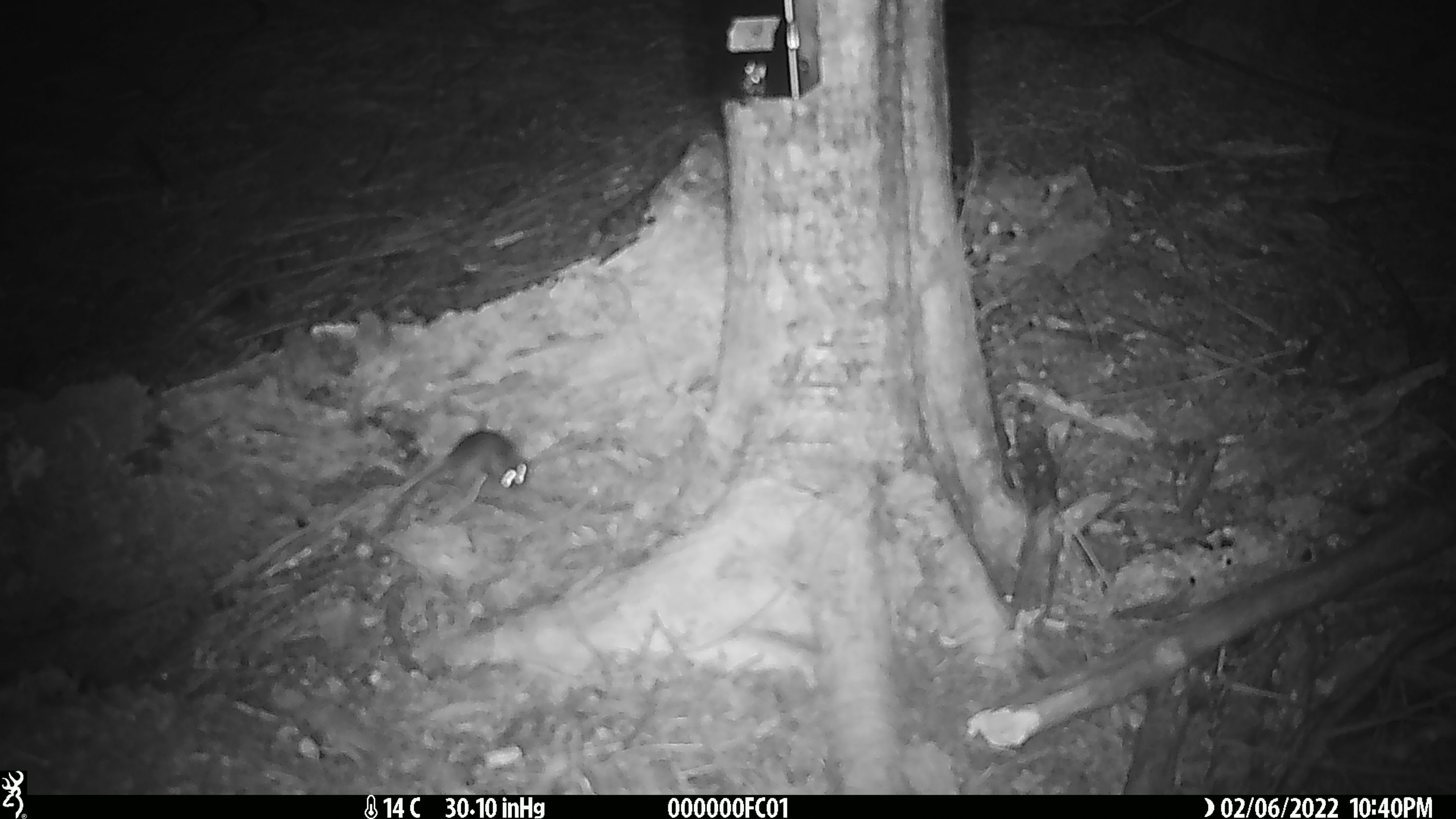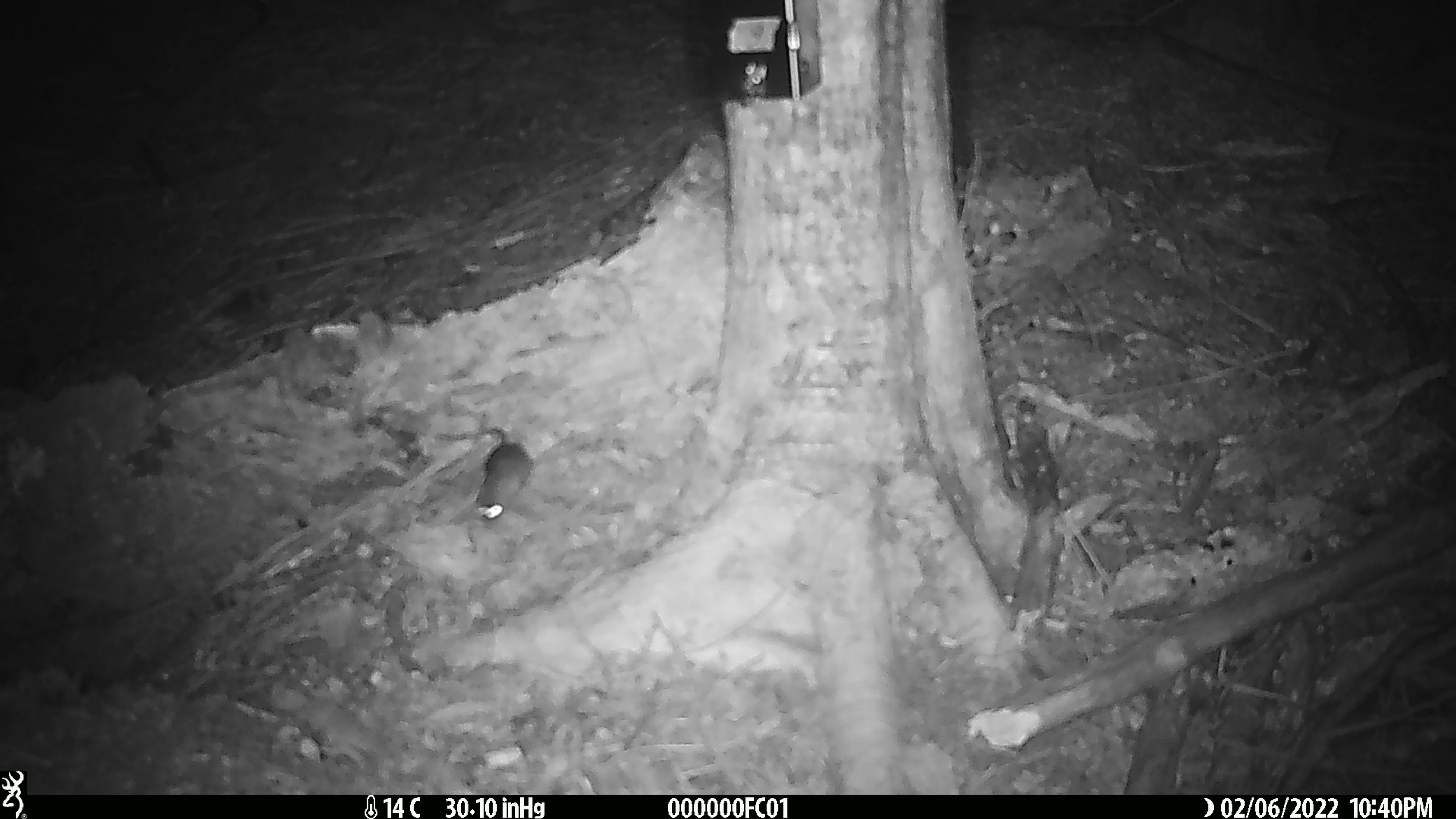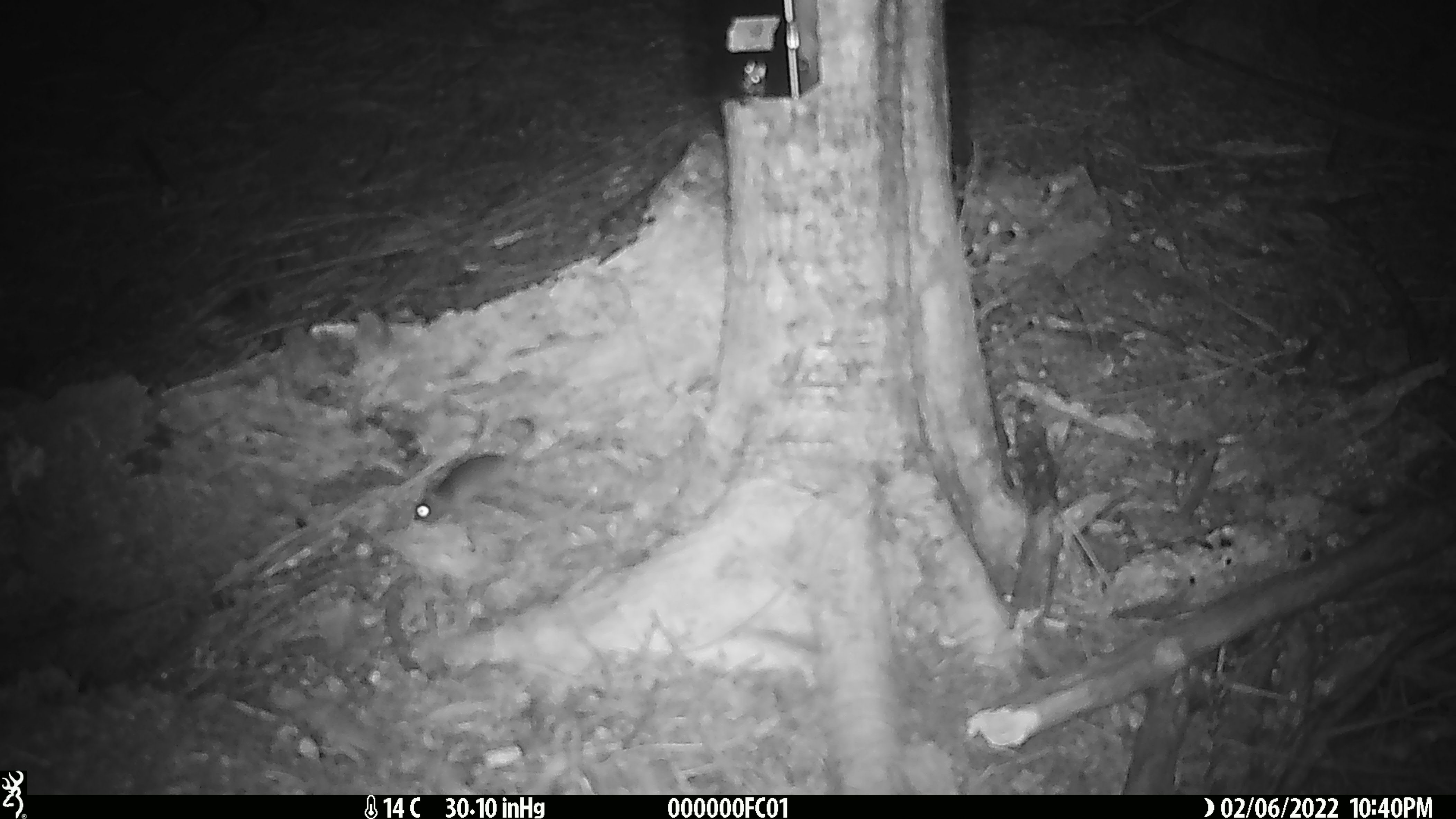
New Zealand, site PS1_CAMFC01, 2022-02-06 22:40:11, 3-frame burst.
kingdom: Animalia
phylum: Chordata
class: Mammalia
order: Rodentia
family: Muridae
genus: Mus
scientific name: Mus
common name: mouse